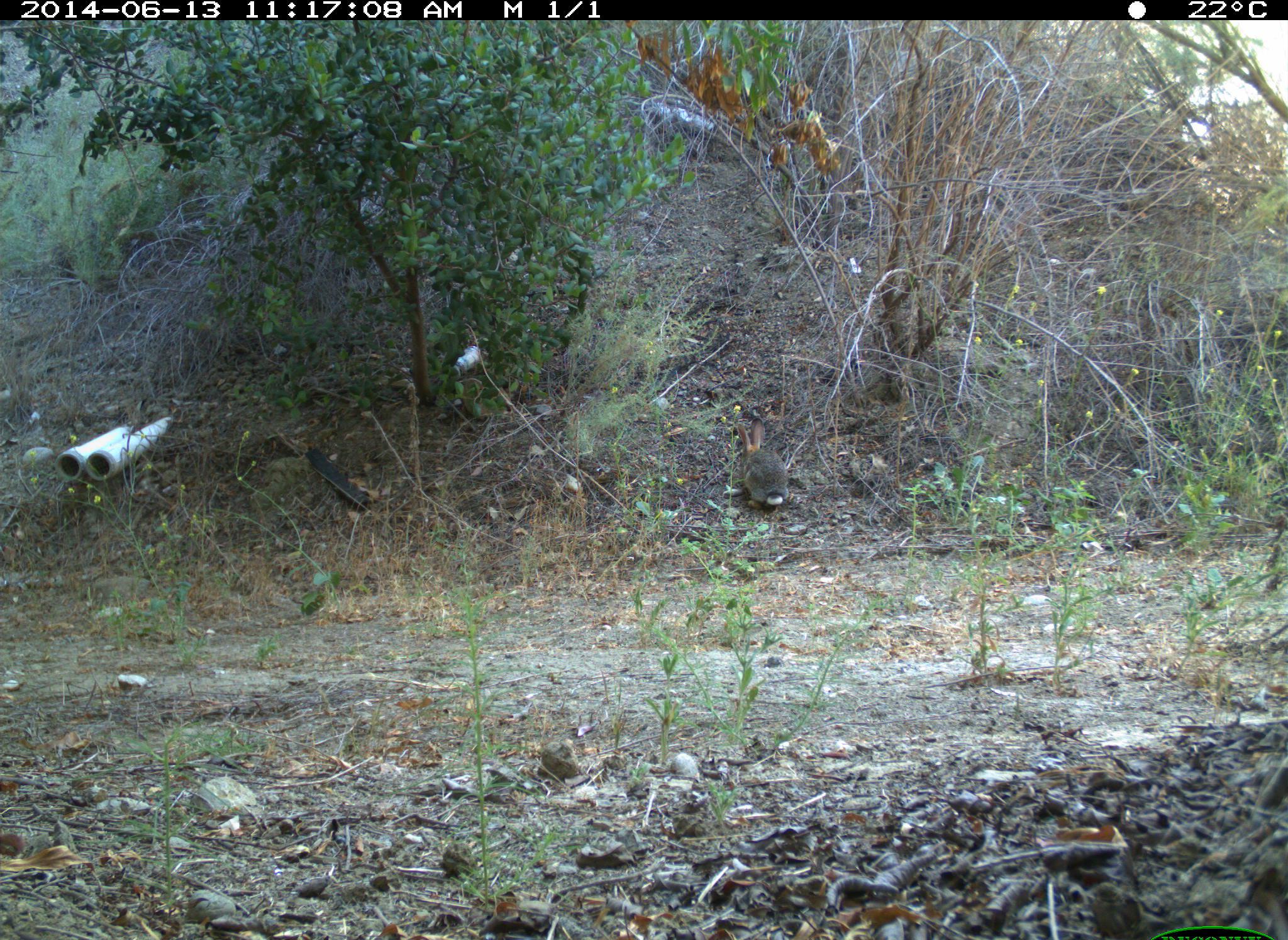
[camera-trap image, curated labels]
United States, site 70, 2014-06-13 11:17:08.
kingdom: Animalia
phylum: Chordata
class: Mammalia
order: Lagomorpha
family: Leporidae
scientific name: Leporidae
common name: rabbits and hares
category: rabbit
Rabbit (rabbits and hares) (Leporidae).